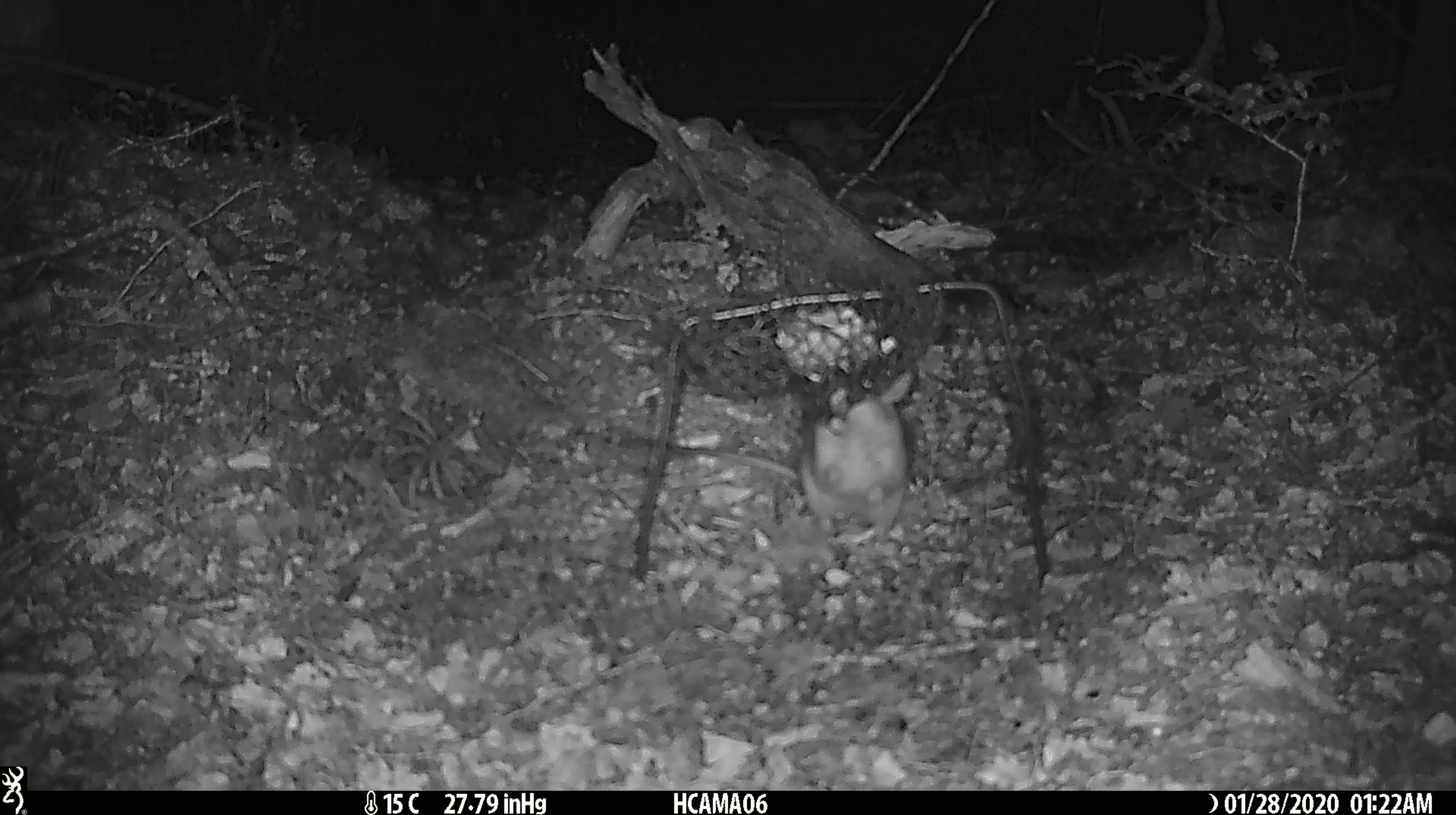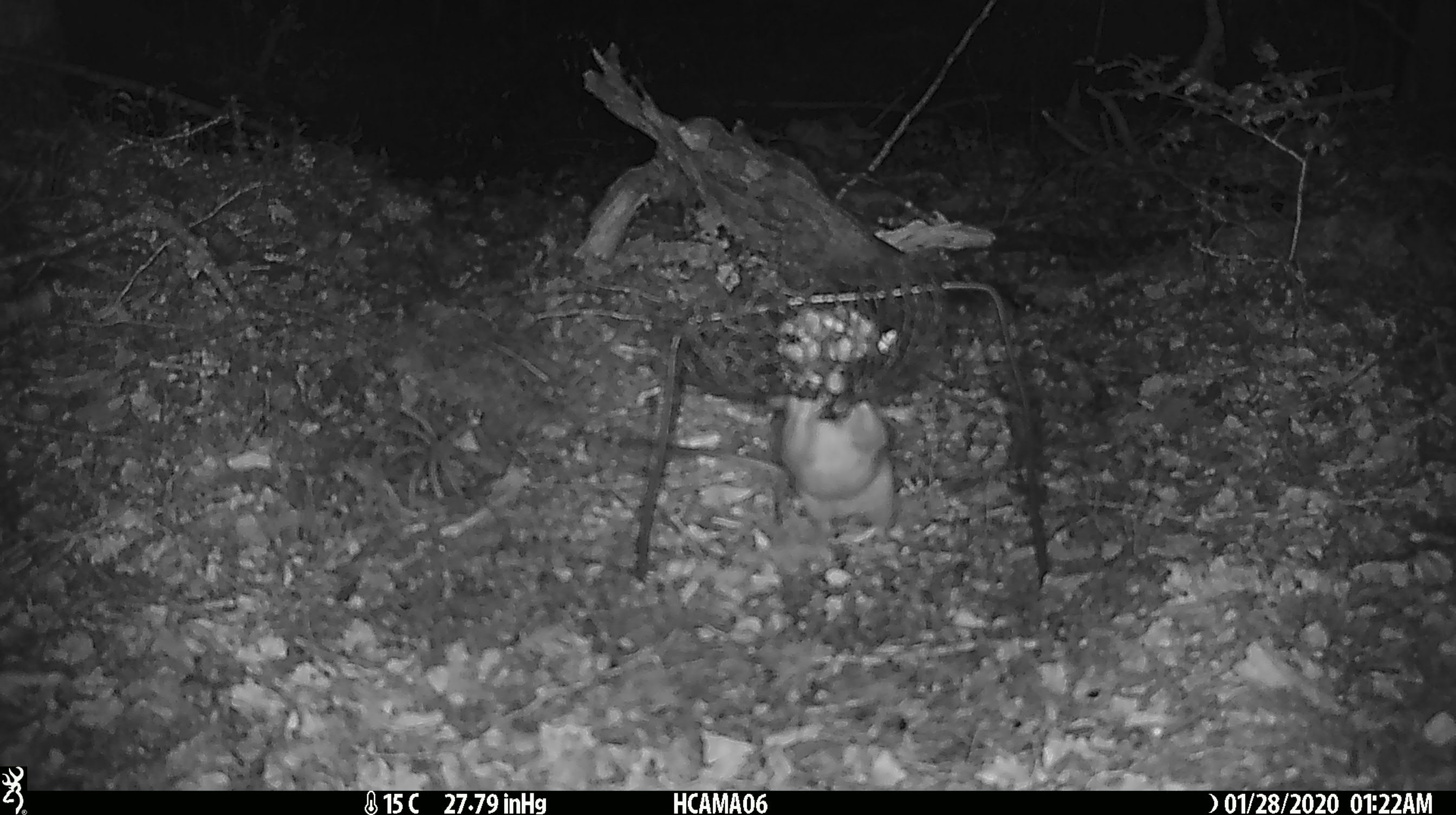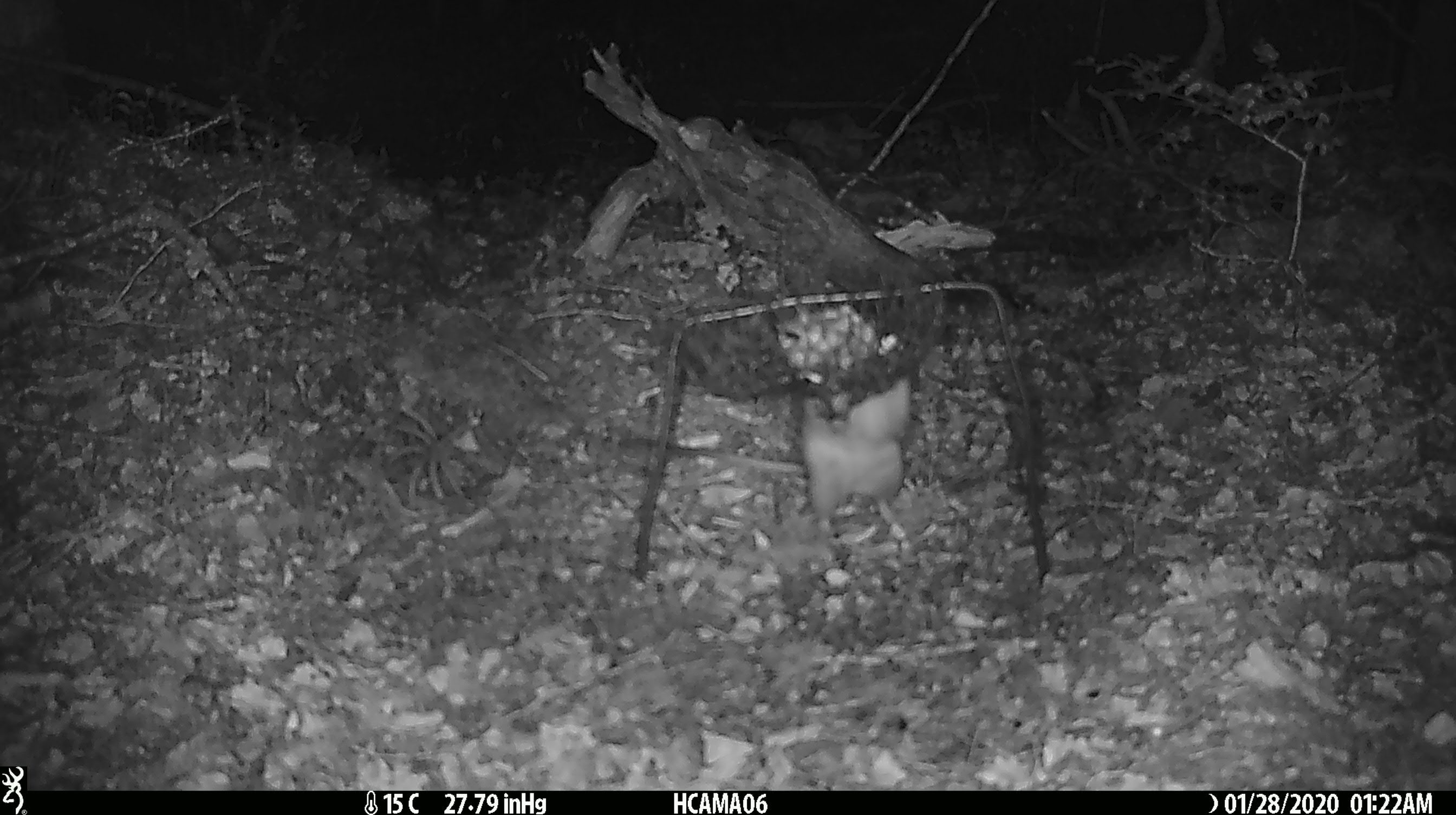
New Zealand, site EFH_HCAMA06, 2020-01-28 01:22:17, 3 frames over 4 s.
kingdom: Animalia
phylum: Chordata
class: Mammalia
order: Rodentia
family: Muridae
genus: Rattus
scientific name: Rattus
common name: rat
Rat (Rattus).